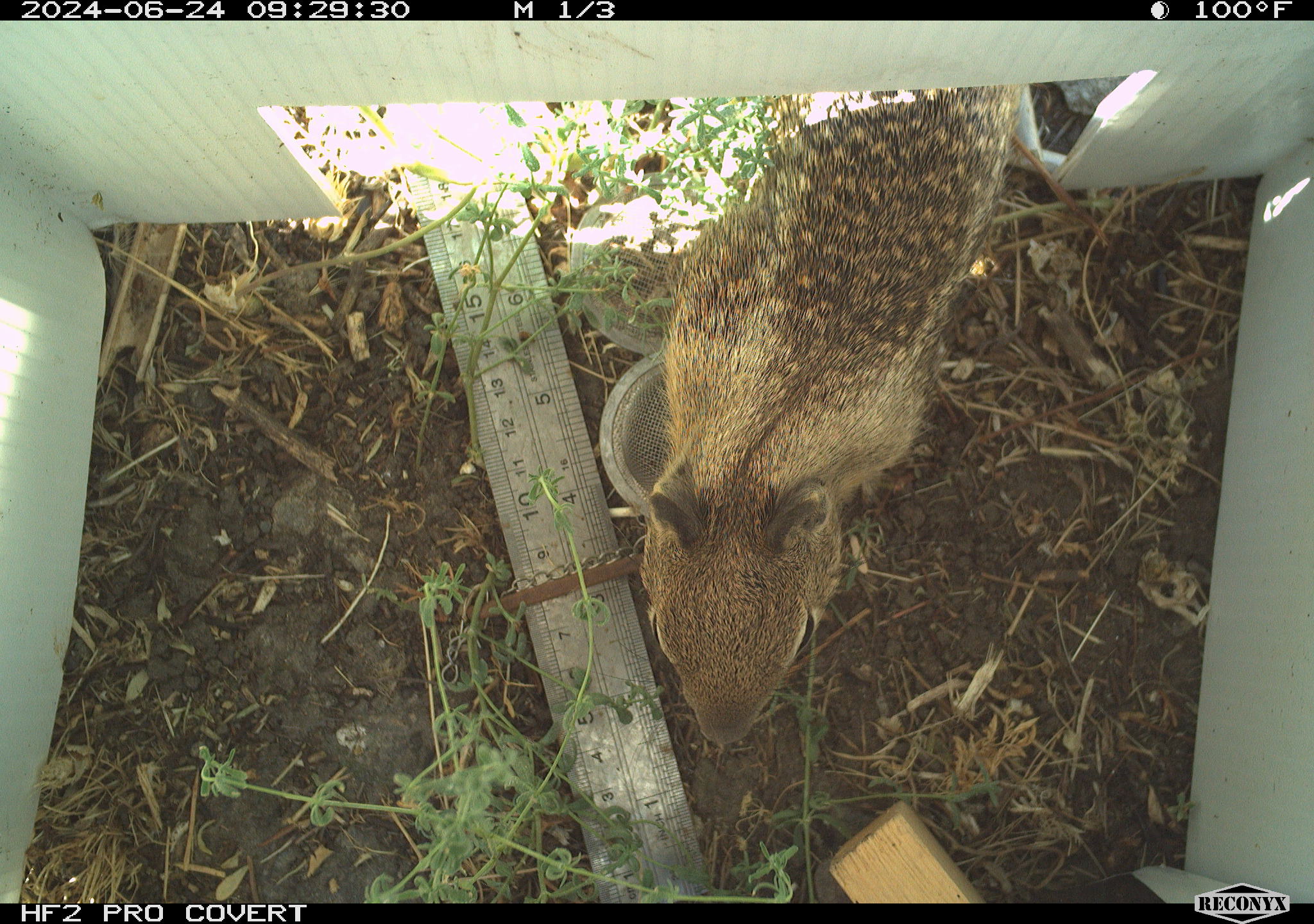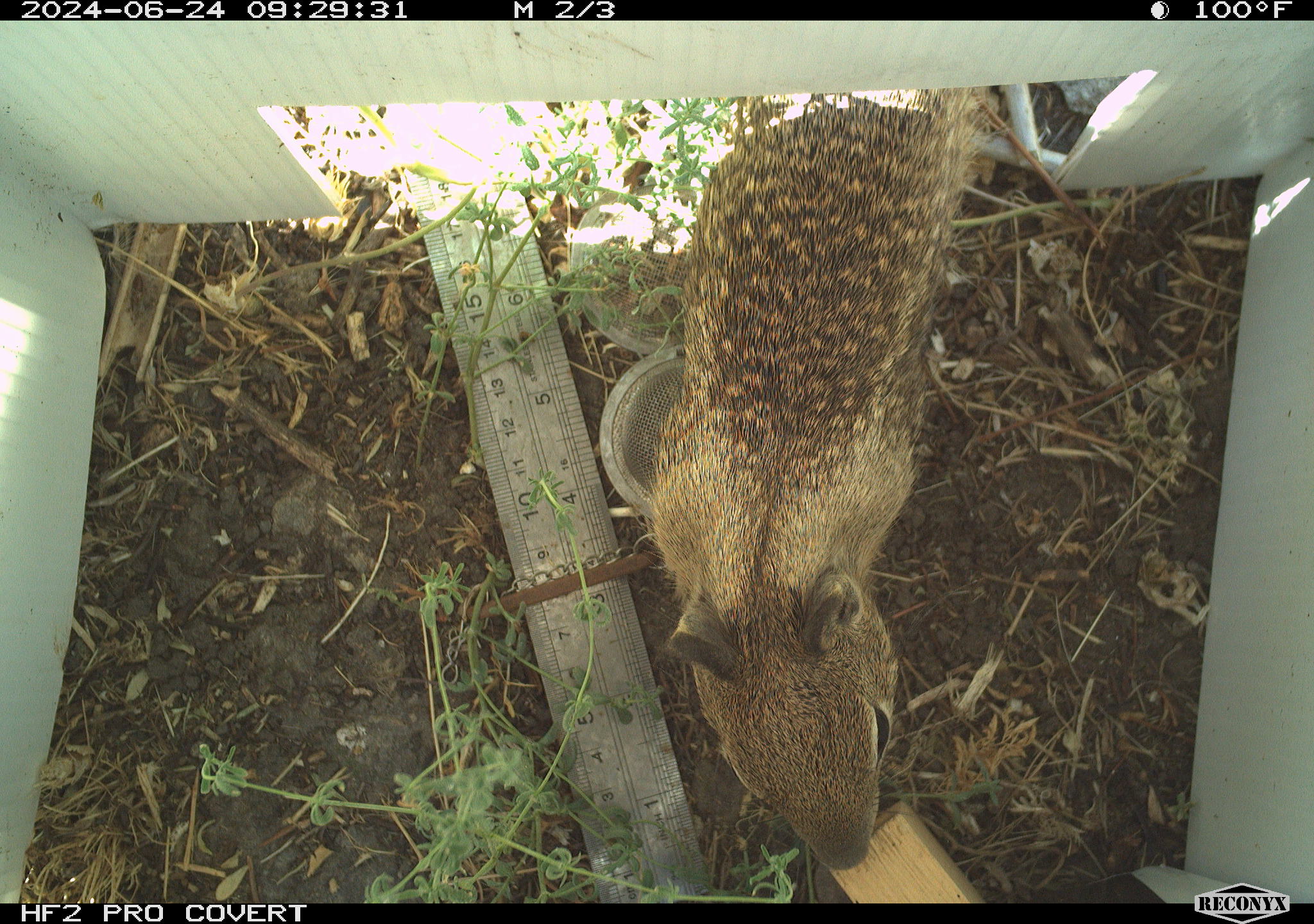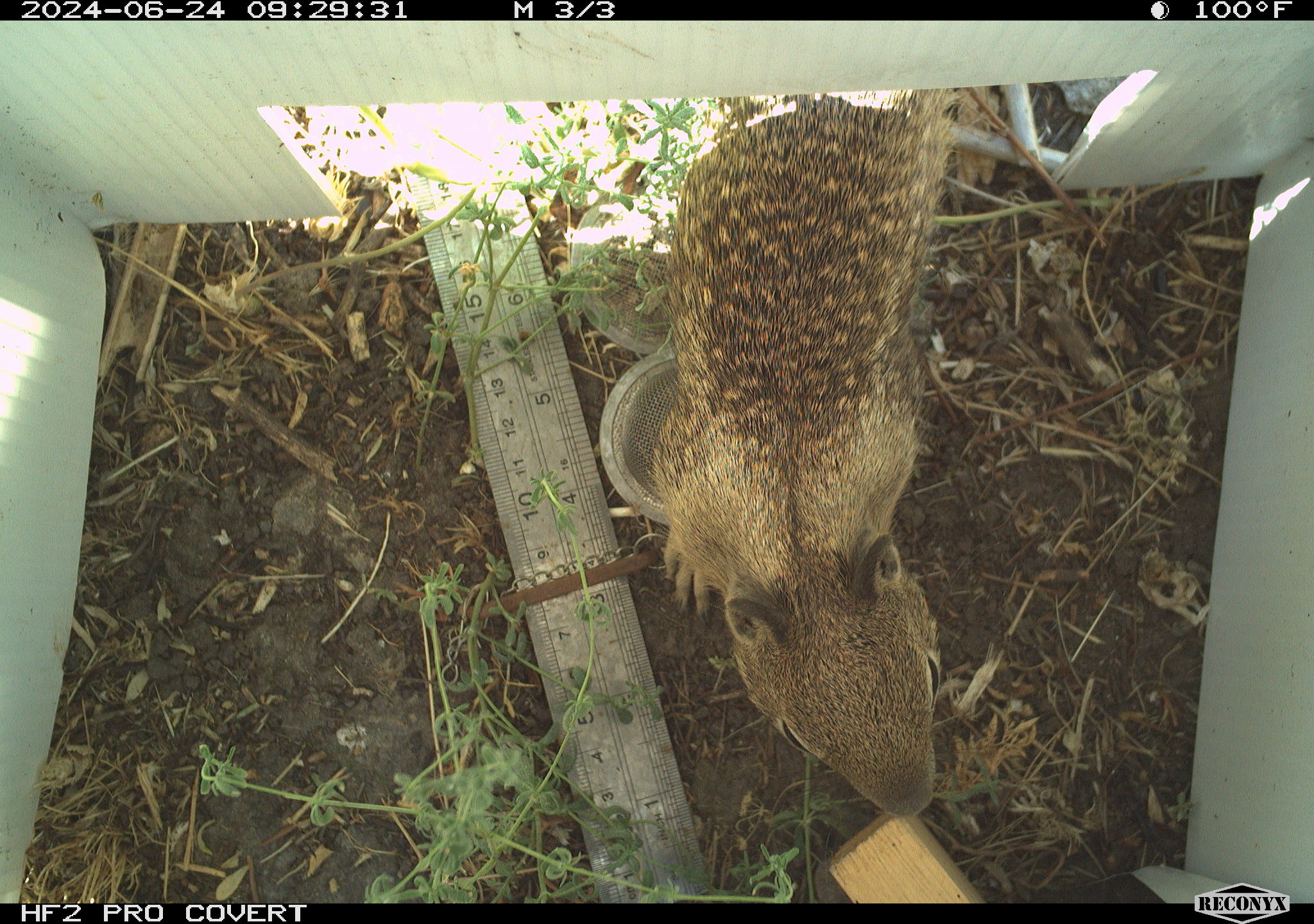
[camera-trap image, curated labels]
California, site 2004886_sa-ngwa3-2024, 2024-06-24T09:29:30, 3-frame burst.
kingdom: Animalia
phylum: Chordata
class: Mammalia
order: Rodentia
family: Sciuridae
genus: Otospermophilus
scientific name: Otospermophilus beecheyi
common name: california ground squirrel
California ground squirrel (Otospermophilus beecheyi).